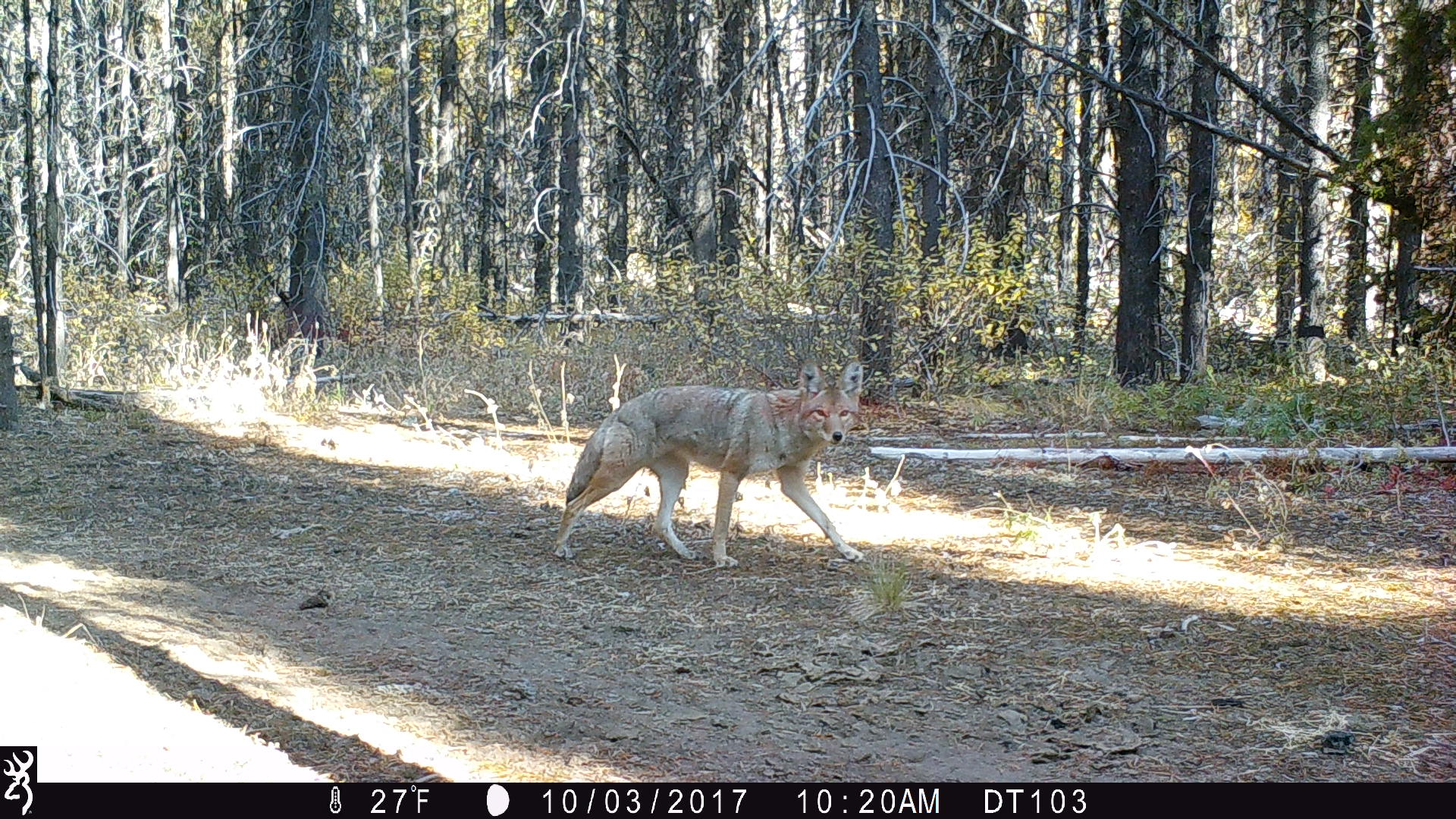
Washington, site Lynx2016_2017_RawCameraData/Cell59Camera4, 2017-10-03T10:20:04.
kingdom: Animalia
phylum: Chordata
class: Mammalia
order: Carnivora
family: Canidae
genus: Canis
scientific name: Canis latrans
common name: coyote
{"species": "Canis latrans (coyote)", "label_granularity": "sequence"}